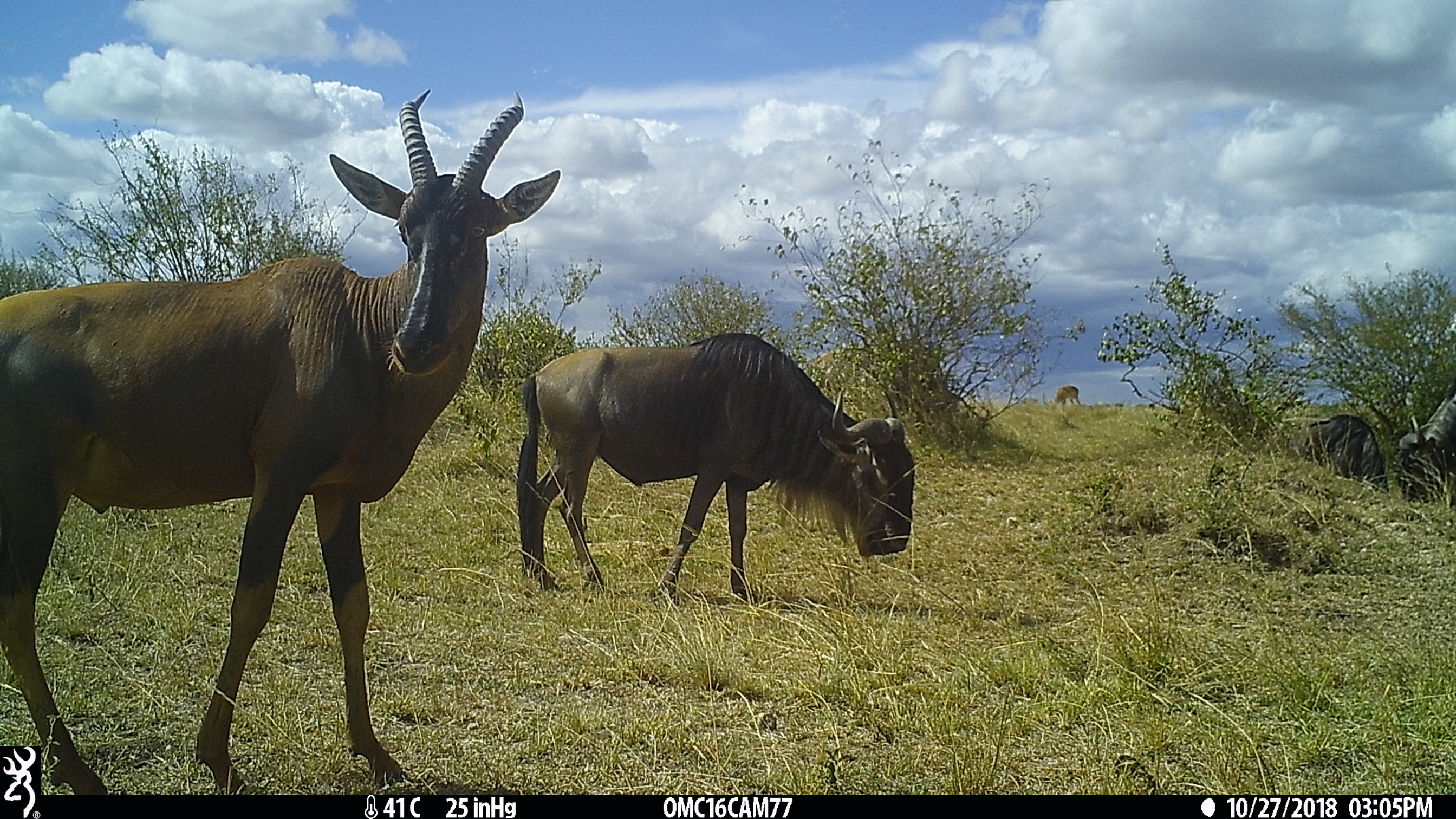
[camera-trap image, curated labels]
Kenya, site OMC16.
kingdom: Animalia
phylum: Chordata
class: Mammalia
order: Artiodactyla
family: Bovidae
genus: Connochaetes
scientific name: Connochaetes taurinus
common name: blue wildebeest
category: wildebeest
Wildebeest (blue wildebeest) (Connochaetes taurinus).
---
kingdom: Animalia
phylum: Chordata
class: Mammalia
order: Artiodactyla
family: Bovidae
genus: Damaliscus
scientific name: Damaliscus lunatus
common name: topi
Topi (Damaliscus lunatus).